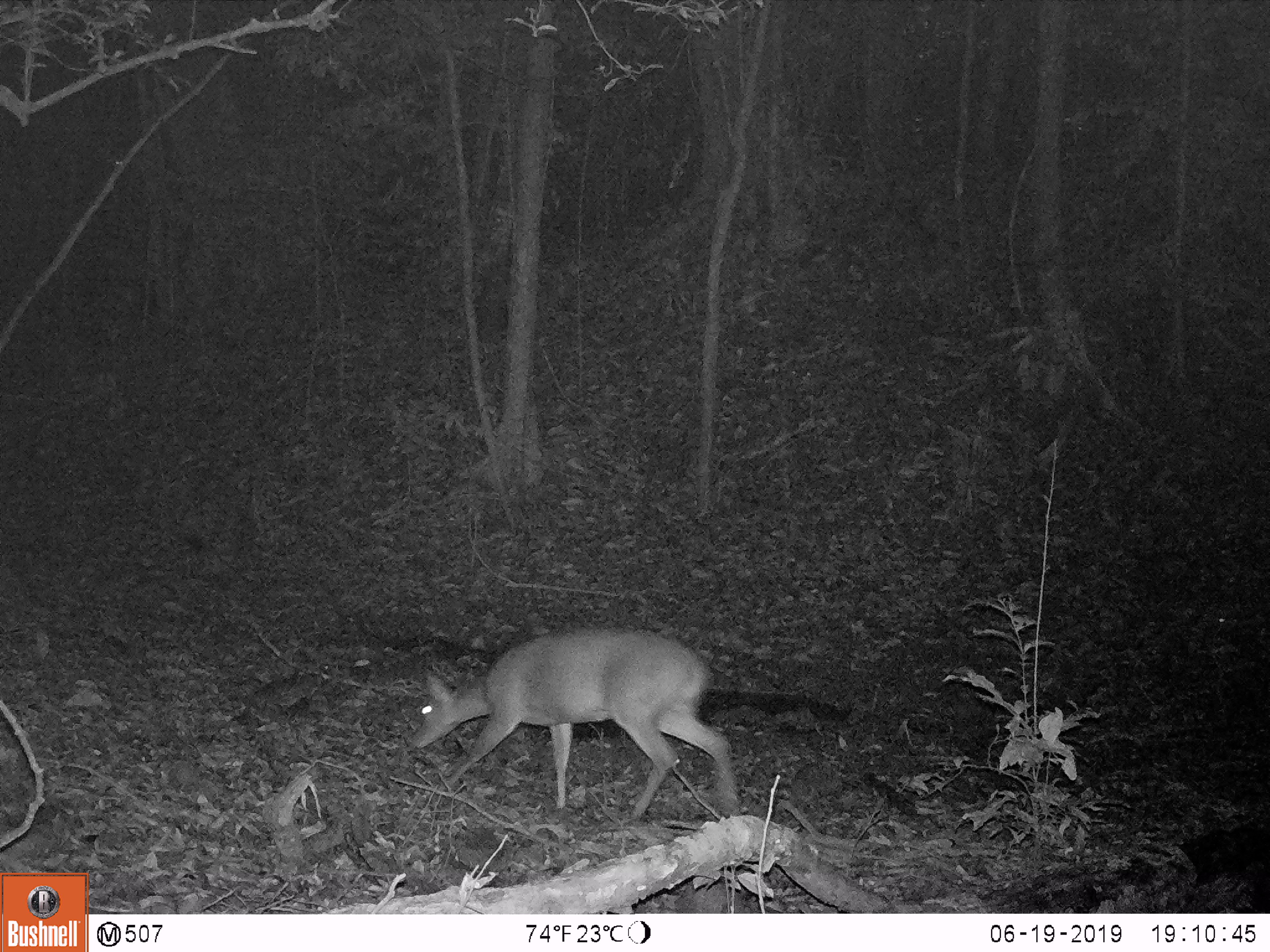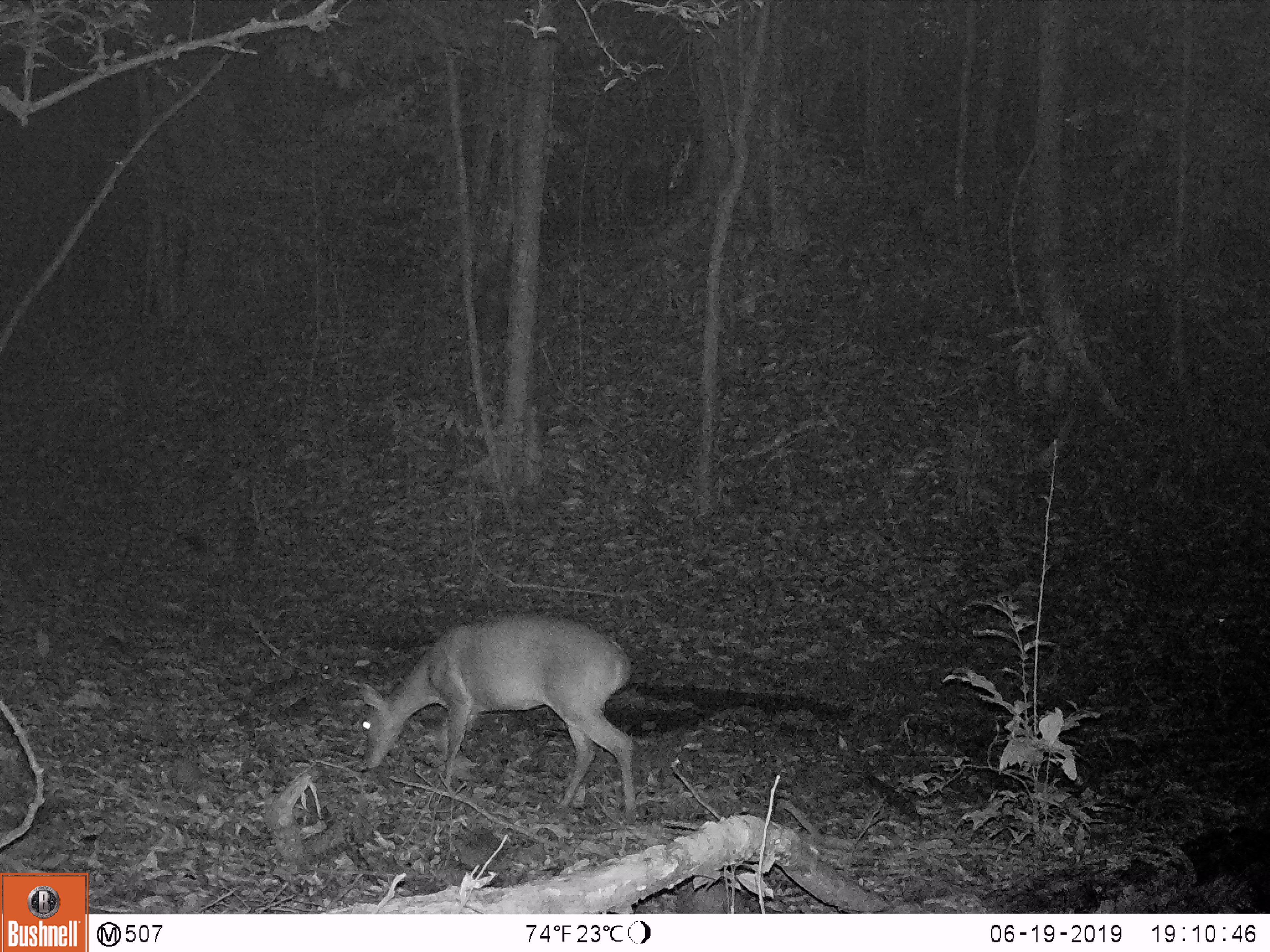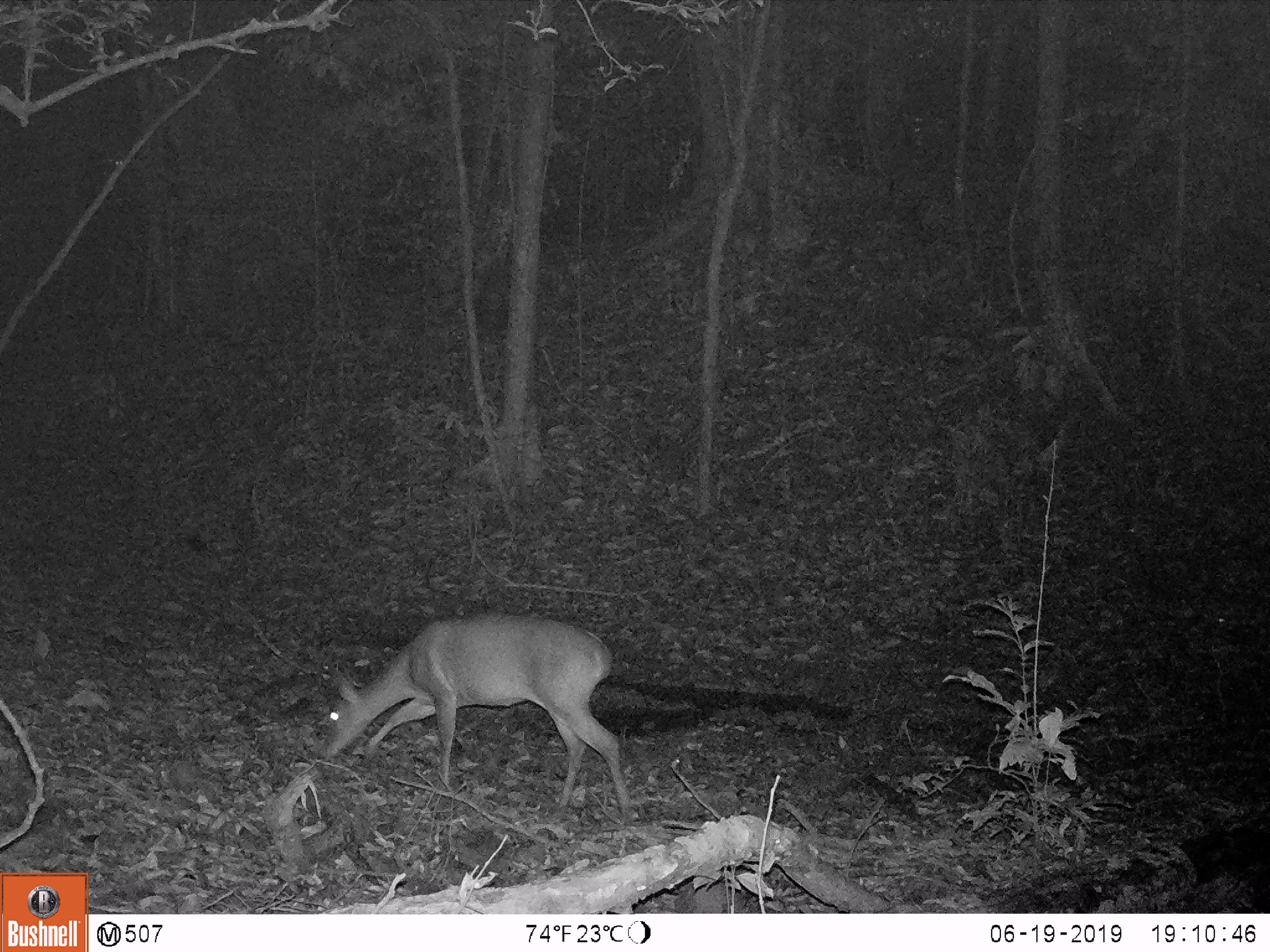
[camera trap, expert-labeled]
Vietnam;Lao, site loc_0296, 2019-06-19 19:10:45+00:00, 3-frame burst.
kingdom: Animalia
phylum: Chordata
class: Mammalia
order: Artiodactyla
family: Cervidae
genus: Muntiacus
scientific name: Muntiacus vuquangensis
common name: large-antlered muntjac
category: large antlered muntjac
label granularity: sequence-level